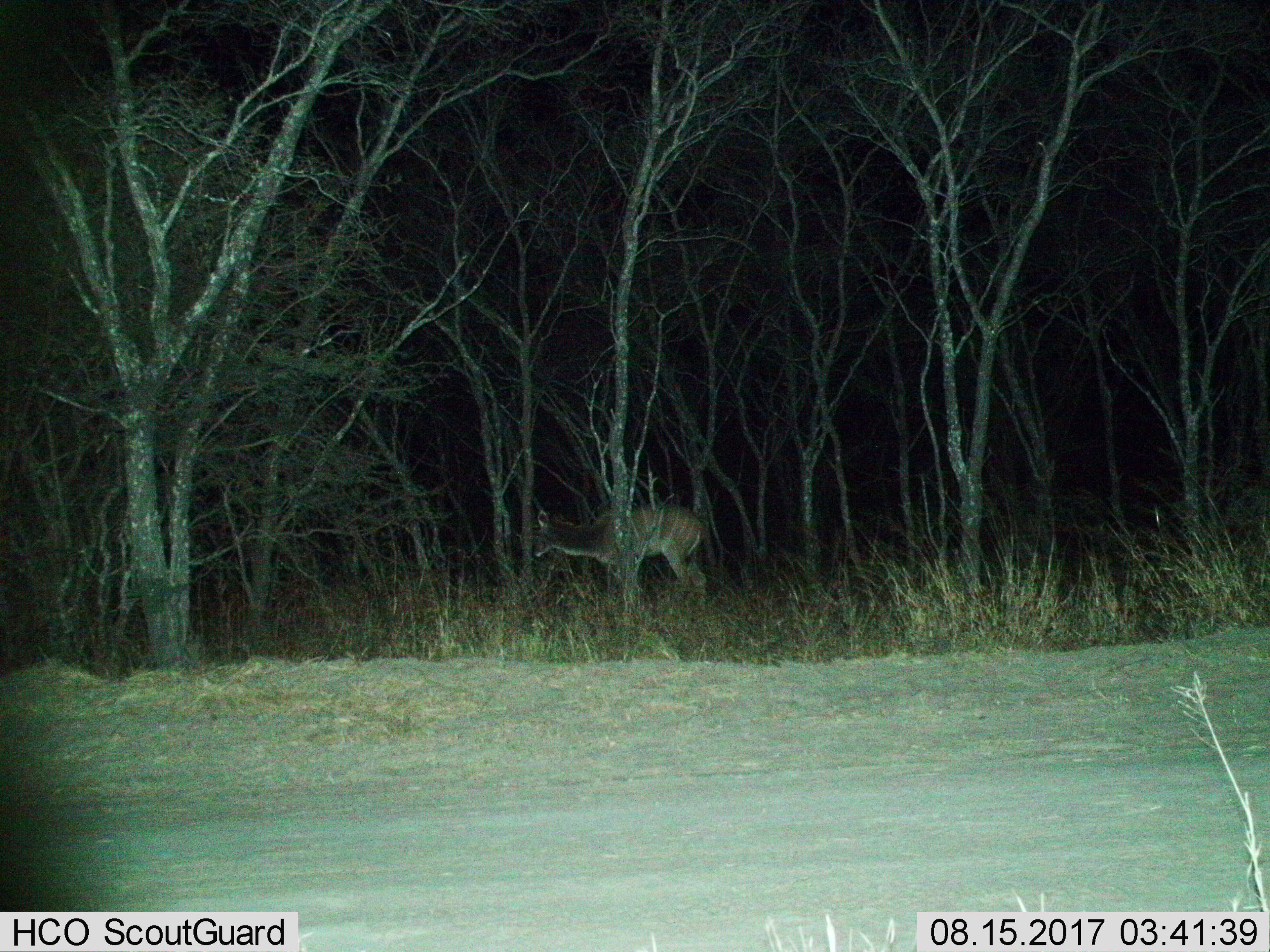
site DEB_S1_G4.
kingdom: Animalia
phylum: Chordata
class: Mammalia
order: Artiodactyla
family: Bovidae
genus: Tragelaphus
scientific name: Tragelaphus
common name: kudu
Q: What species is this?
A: Kudu (Tragelaphus).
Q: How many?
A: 1.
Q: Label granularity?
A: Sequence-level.